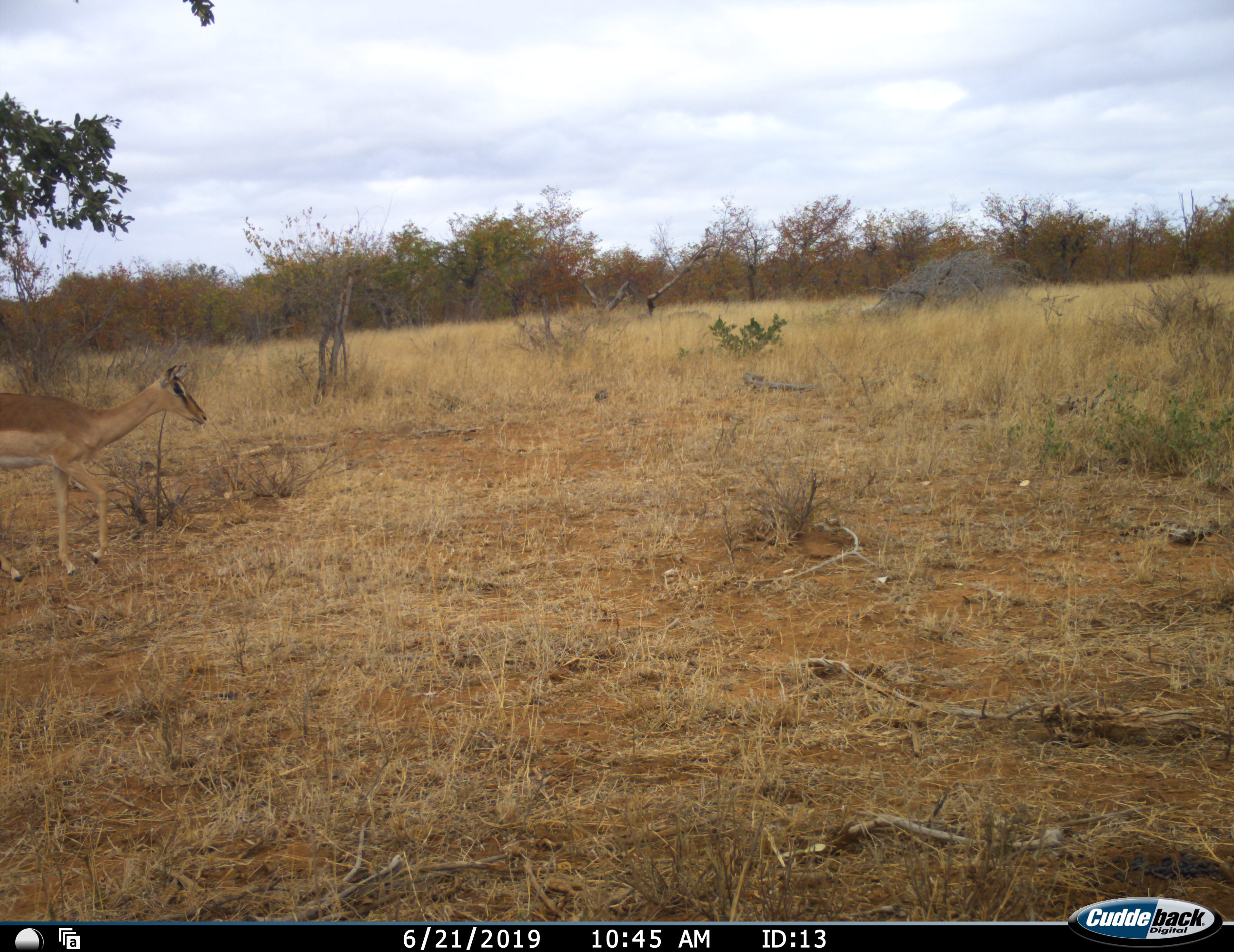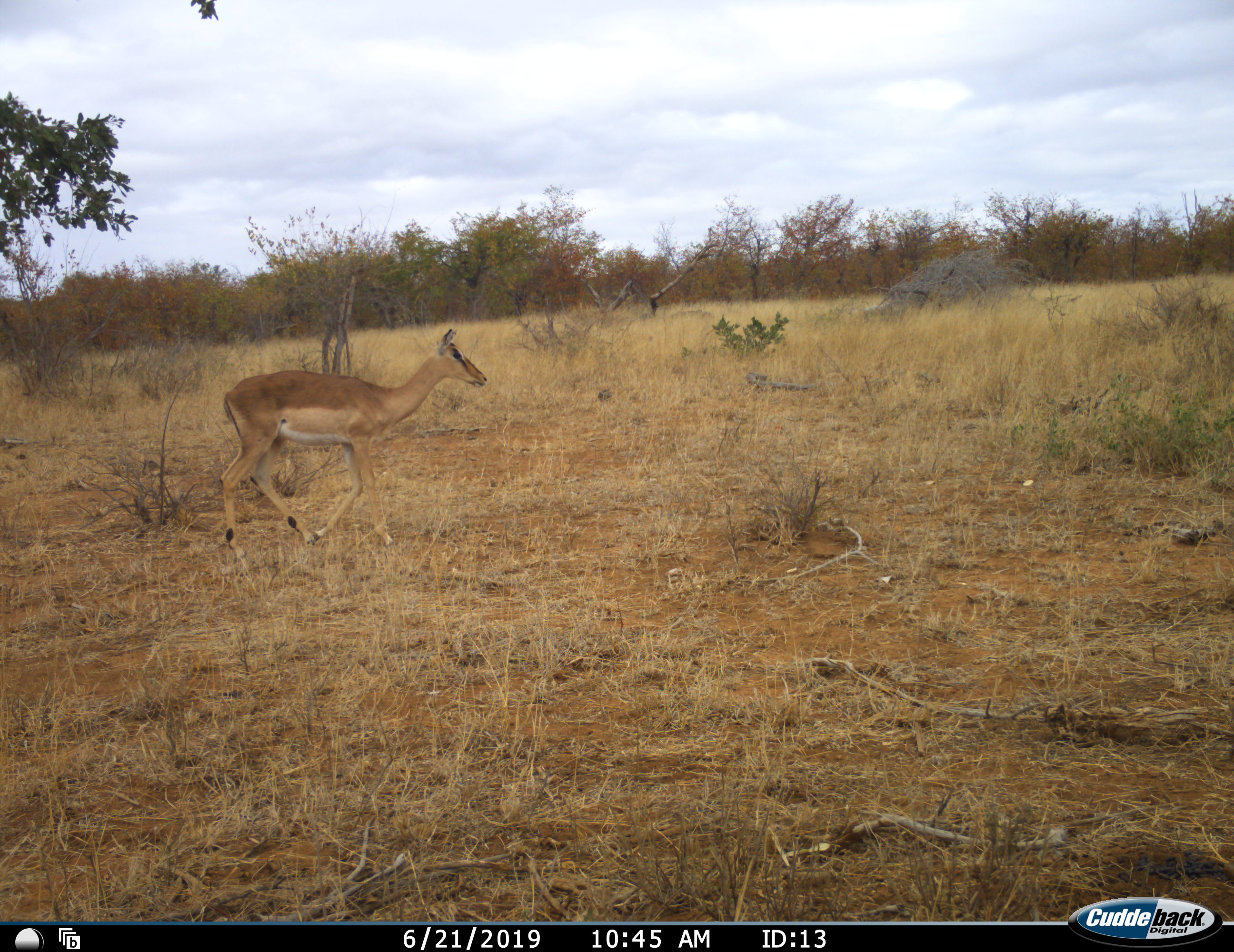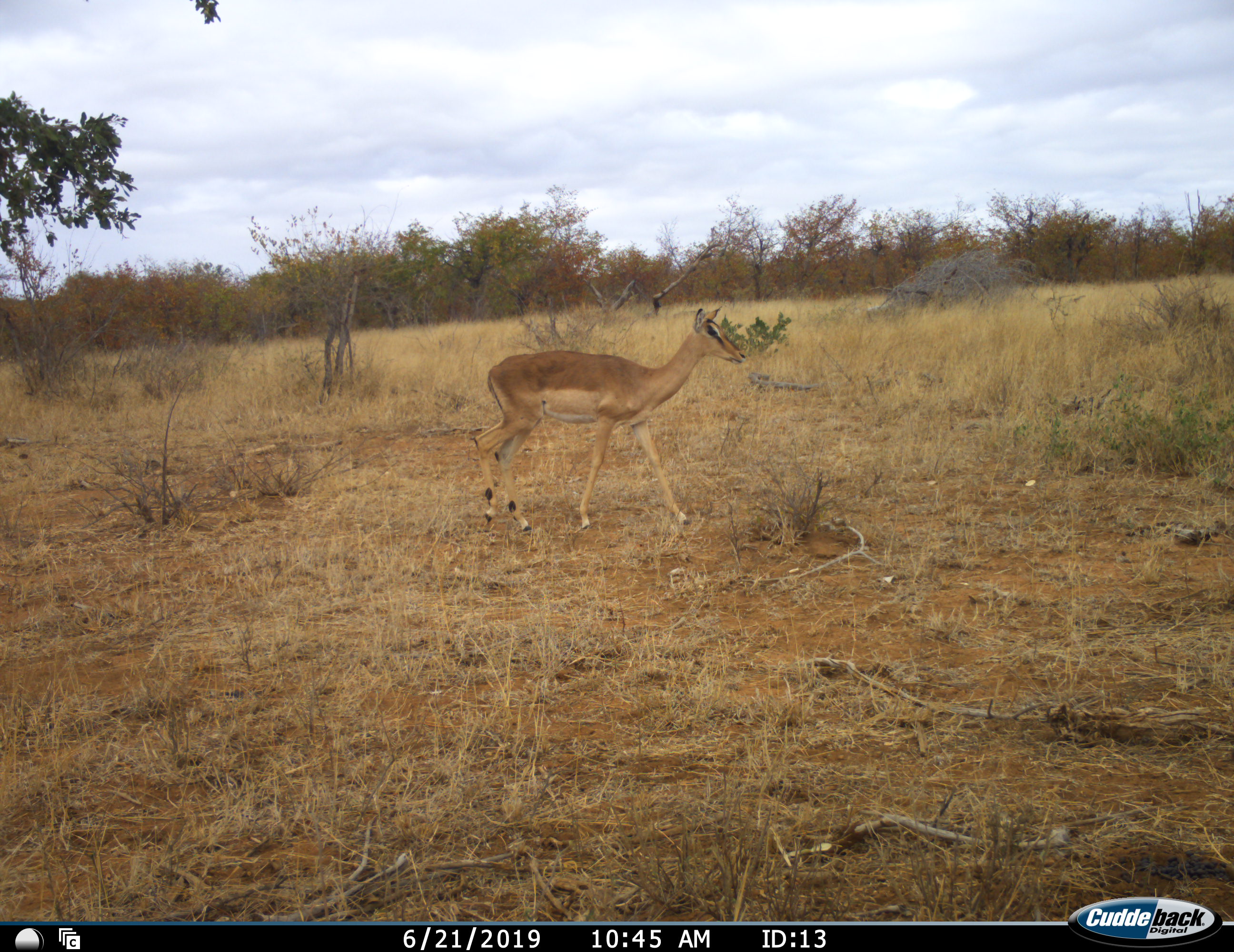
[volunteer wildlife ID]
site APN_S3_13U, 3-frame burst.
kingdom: Animalia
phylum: Chordata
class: Mammalia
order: Artiodactyla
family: Bovidae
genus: Aepyceros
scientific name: Aepyceros melampus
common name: impala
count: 1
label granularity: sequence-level